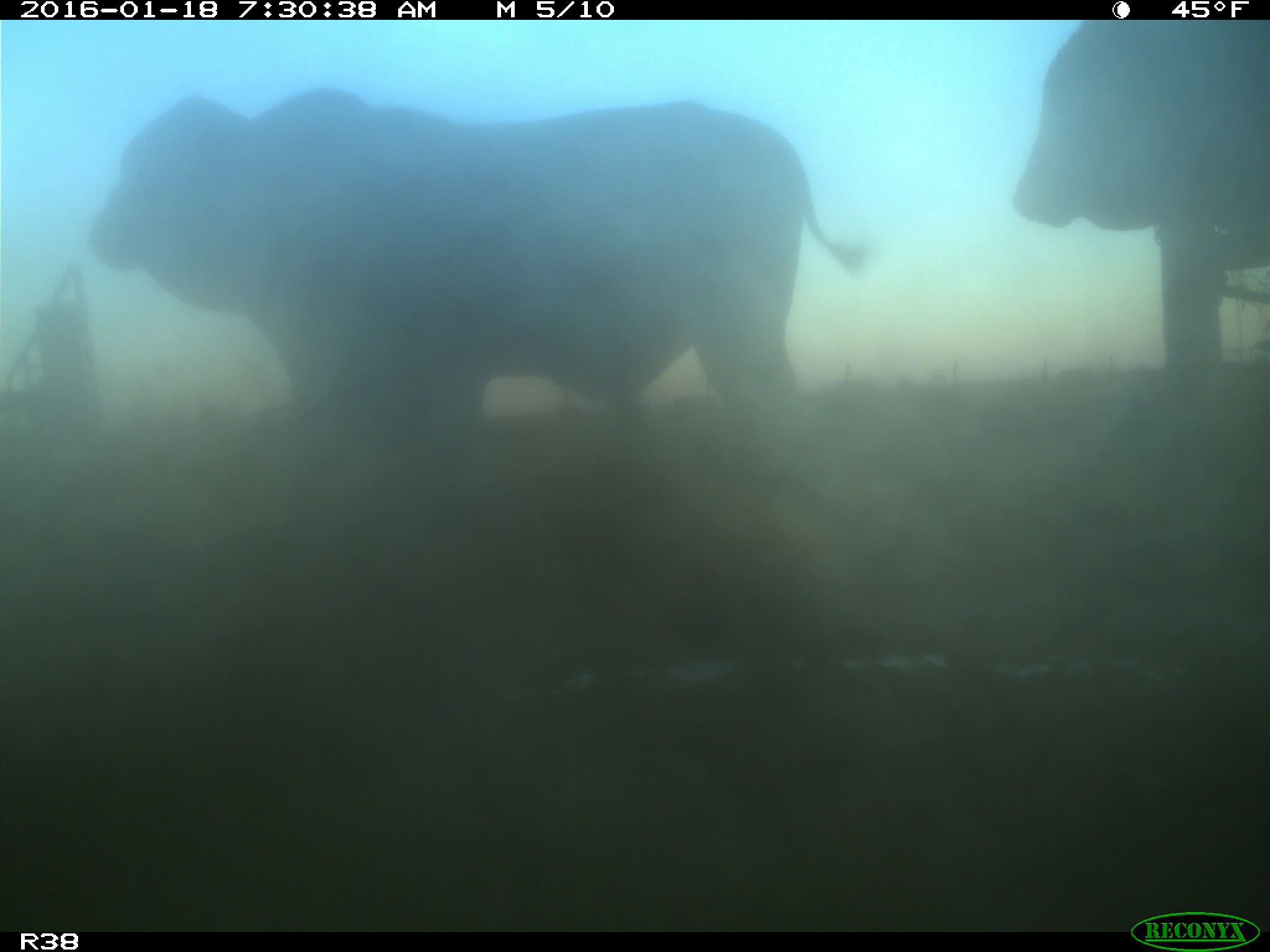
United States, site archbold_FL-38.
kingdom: Animalia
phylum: Chordata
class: Mammalia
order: Artiodactyla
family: Bovidae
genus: Bos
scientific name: Bos taurus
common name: domestic cow